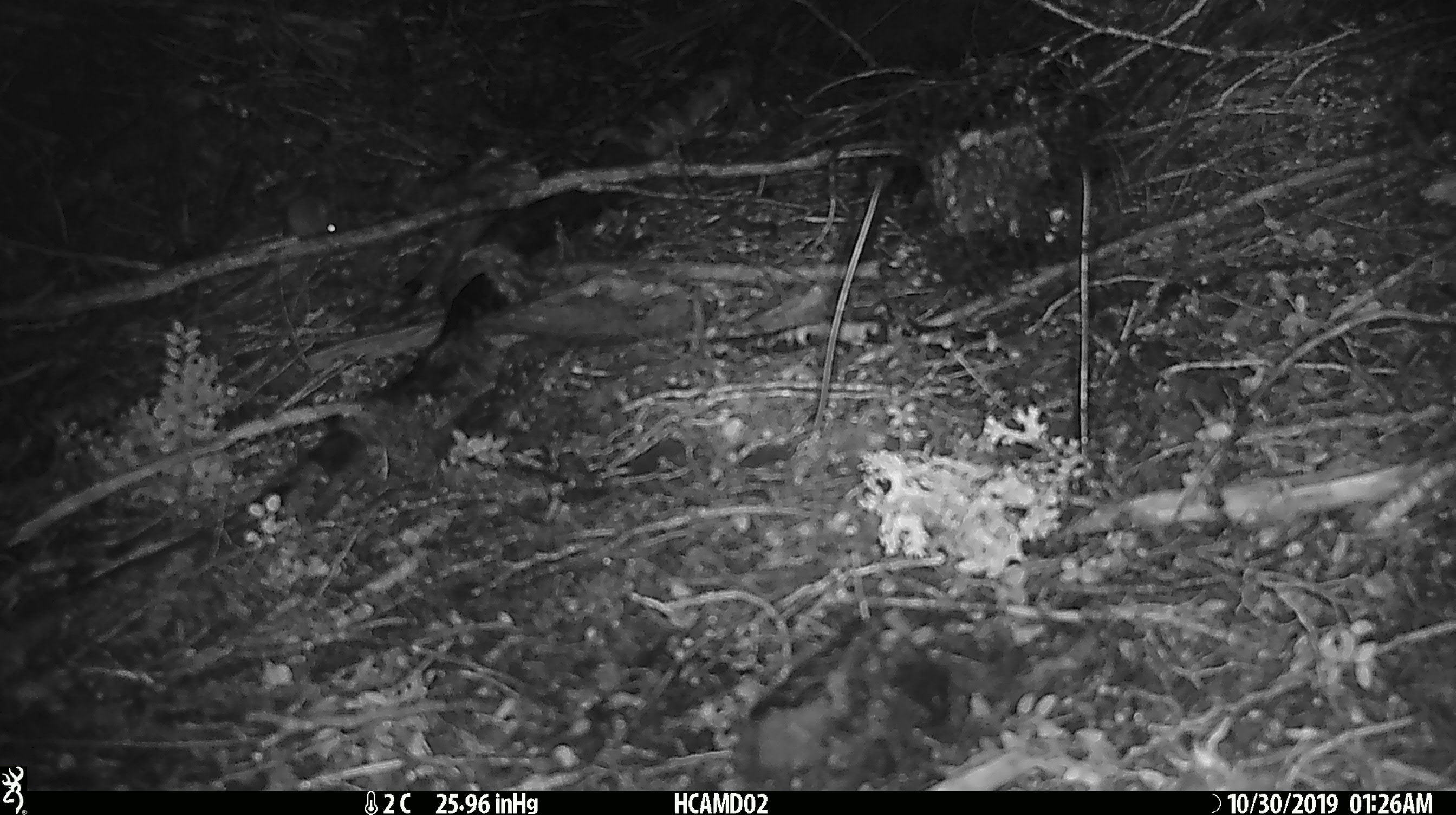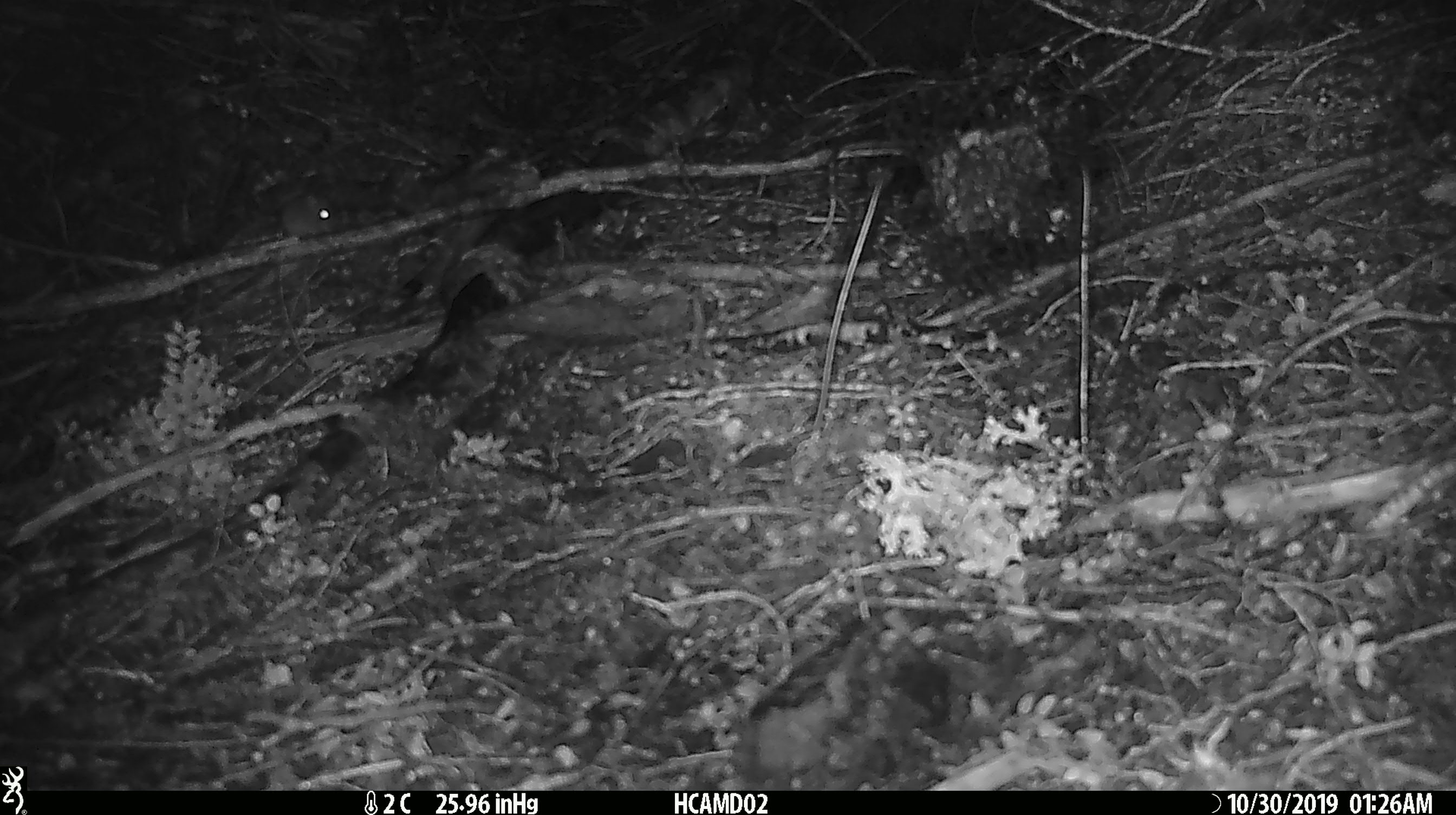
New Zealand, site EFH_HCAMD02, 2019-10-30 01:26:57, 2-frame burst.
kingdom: Animalia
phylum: Chordata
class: Mammalia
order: Rodentia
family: Muridae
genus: Mus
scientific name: Mus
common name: mouse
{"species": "mouse (Mus)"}